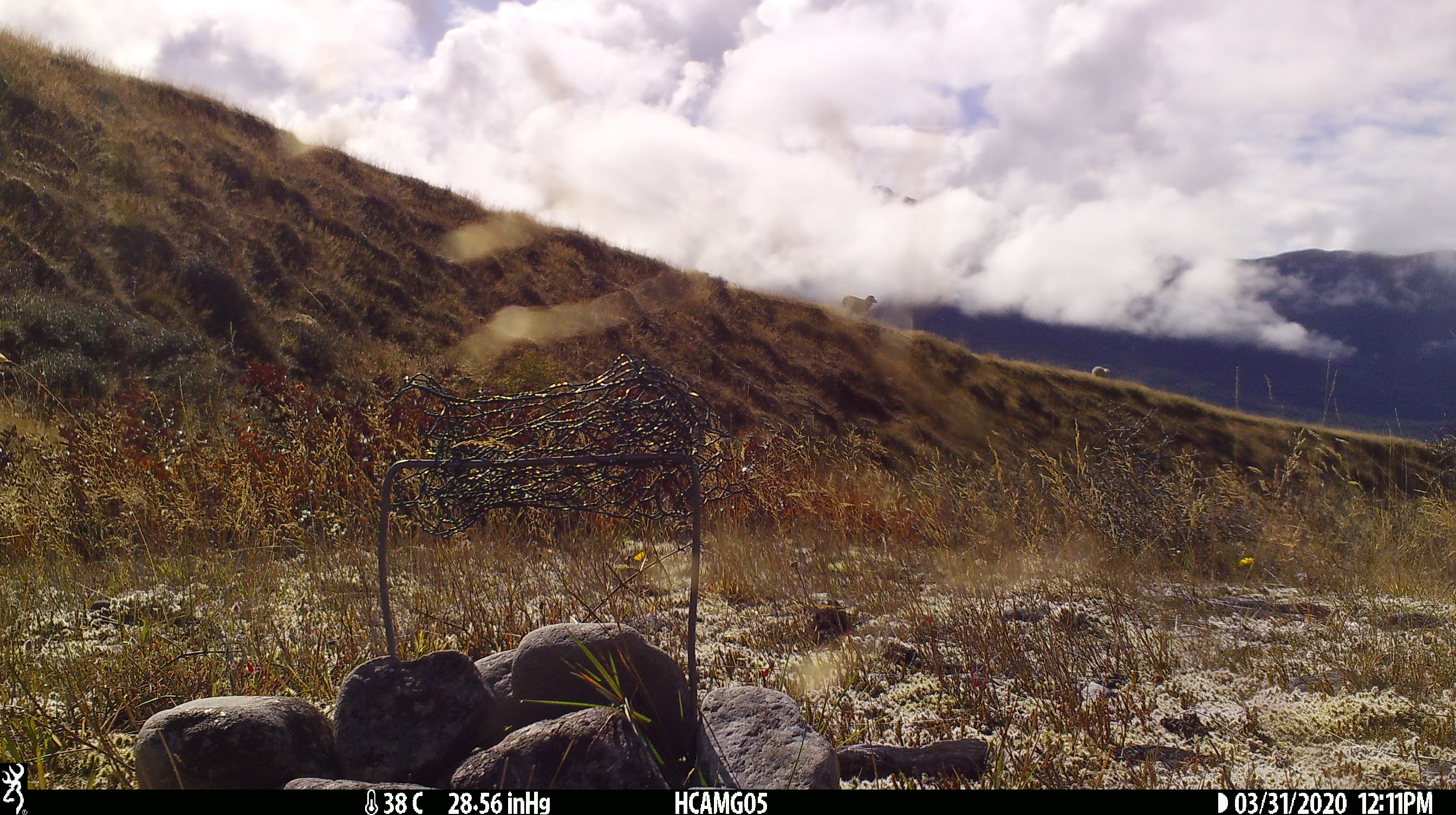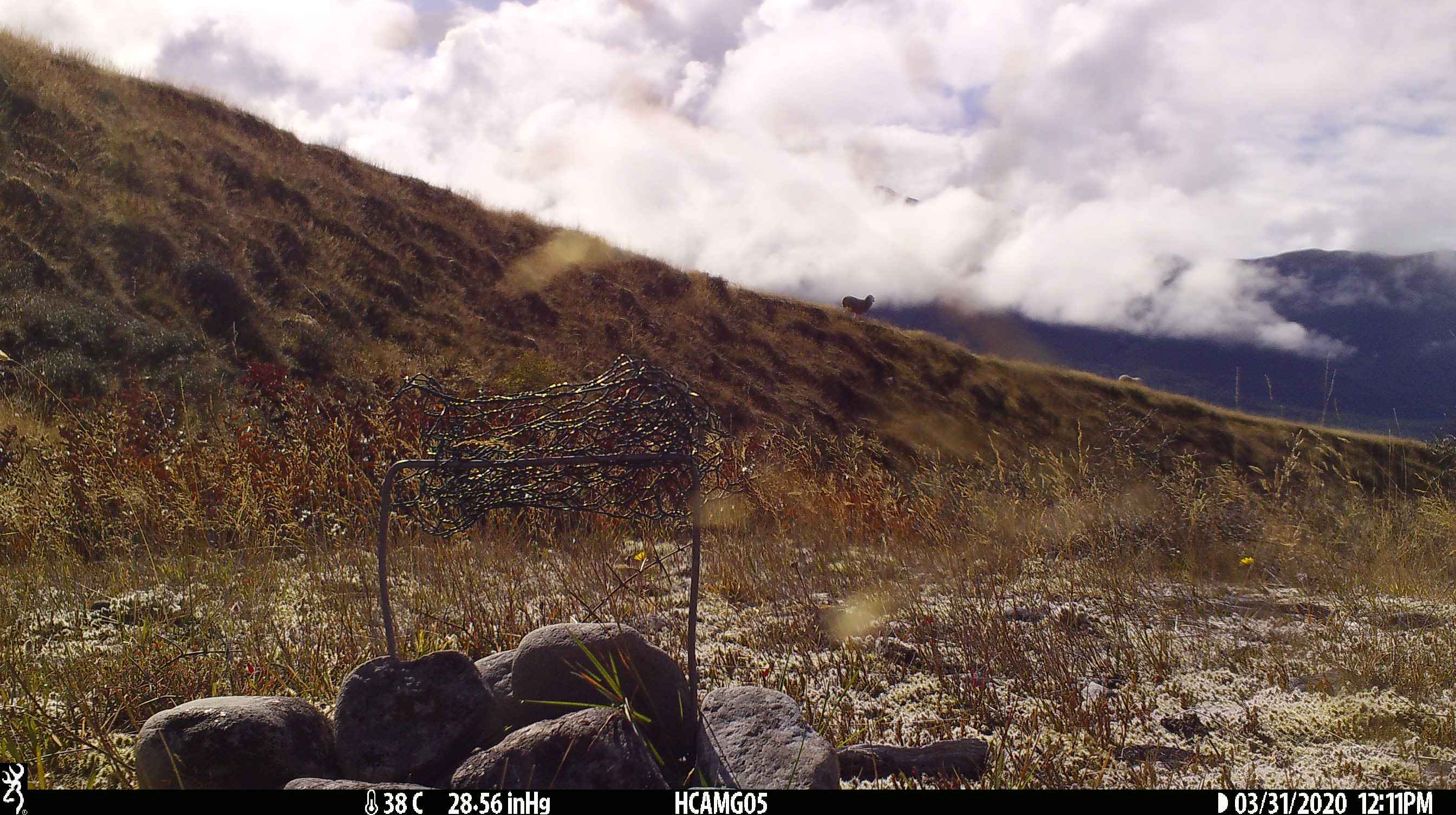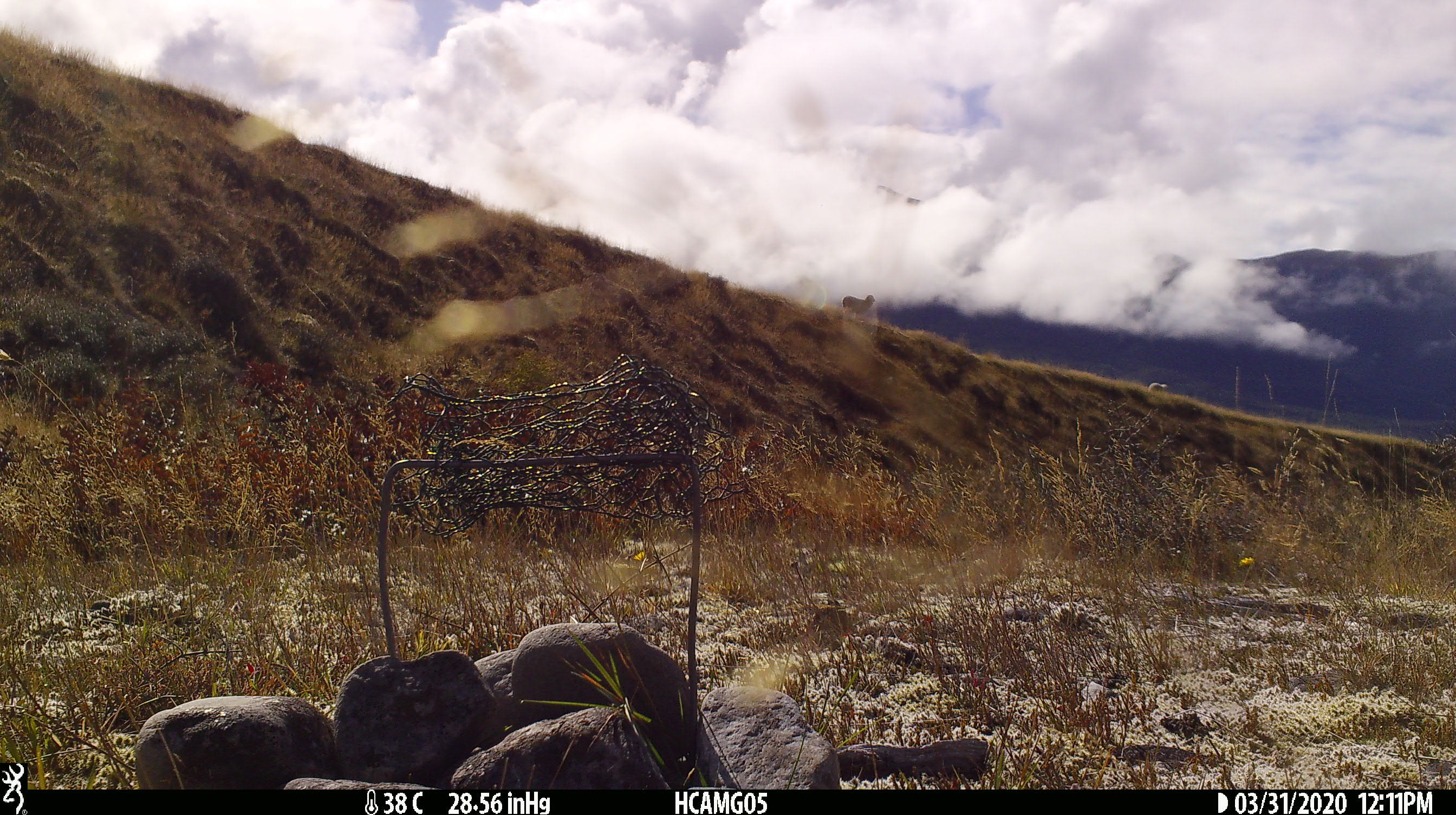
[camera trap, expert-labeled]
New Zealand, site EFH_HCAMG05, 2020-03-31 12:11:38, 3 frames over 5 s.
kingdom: Animalia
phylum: Chordata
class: Mammalia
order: Artiodactyla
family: Bovidae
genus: Ovis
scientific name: Ovis aries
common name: domestic sheep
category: sheep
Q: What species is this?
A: Sheep (domestic sheep) (Ovis aries).